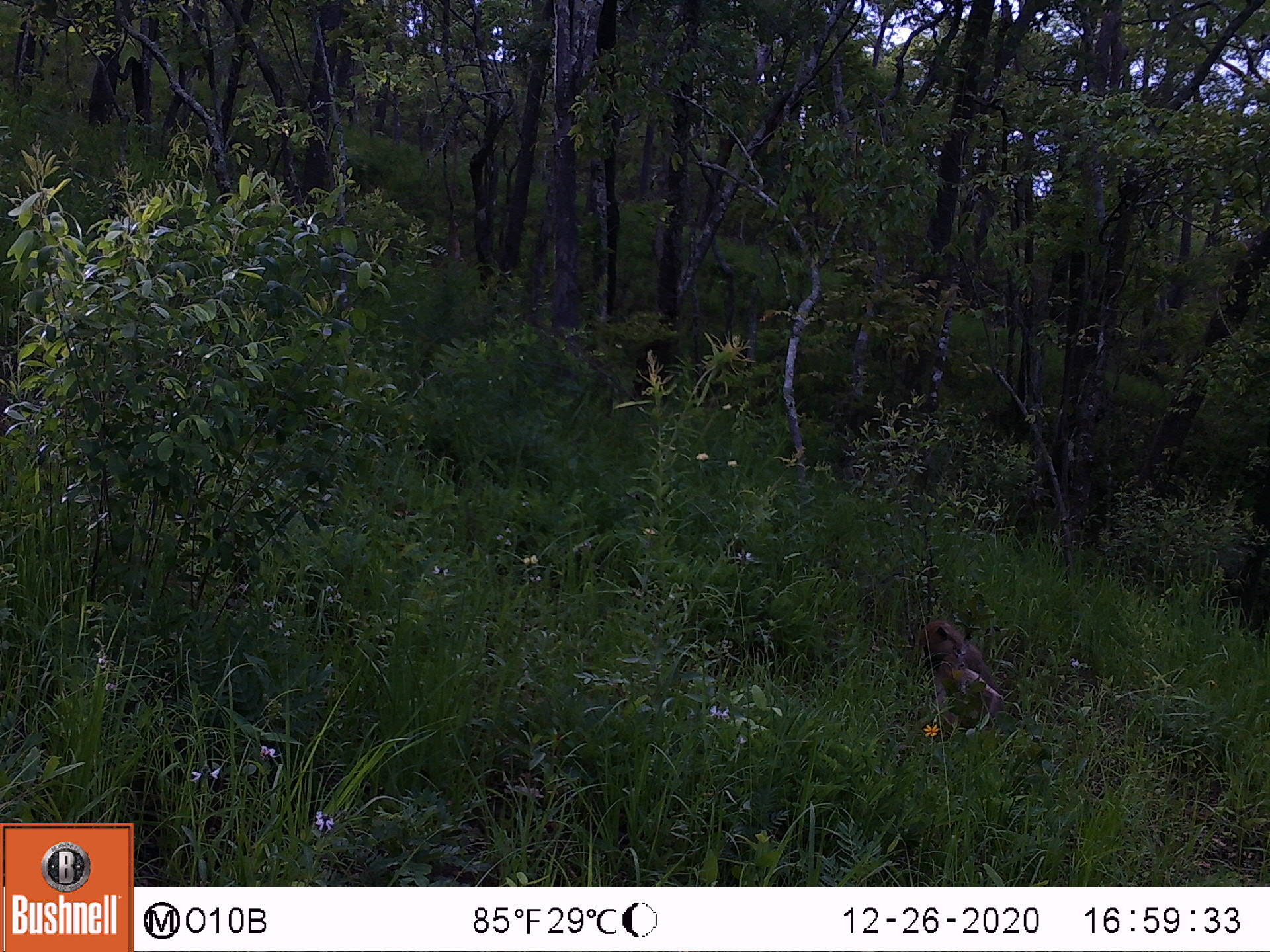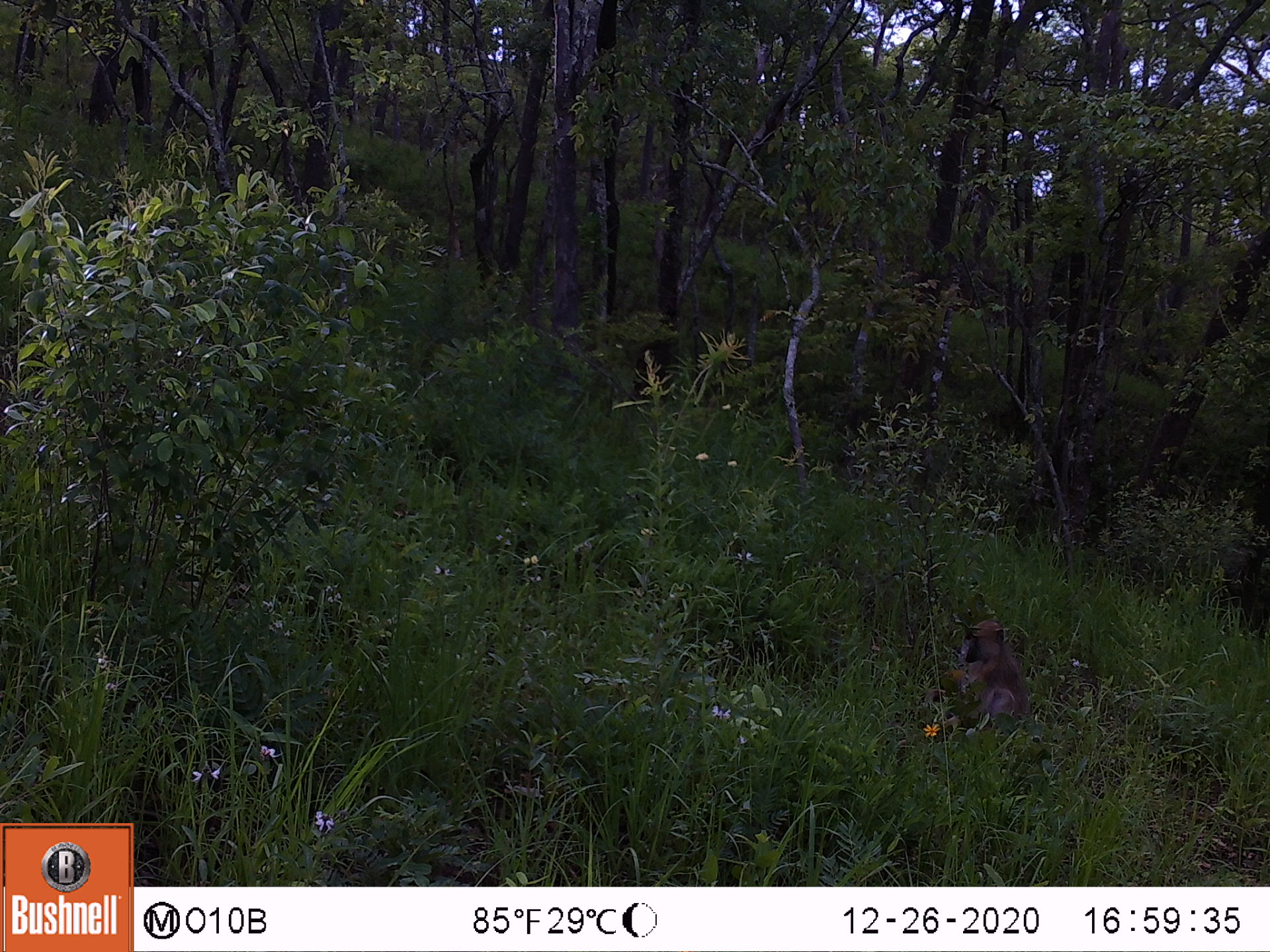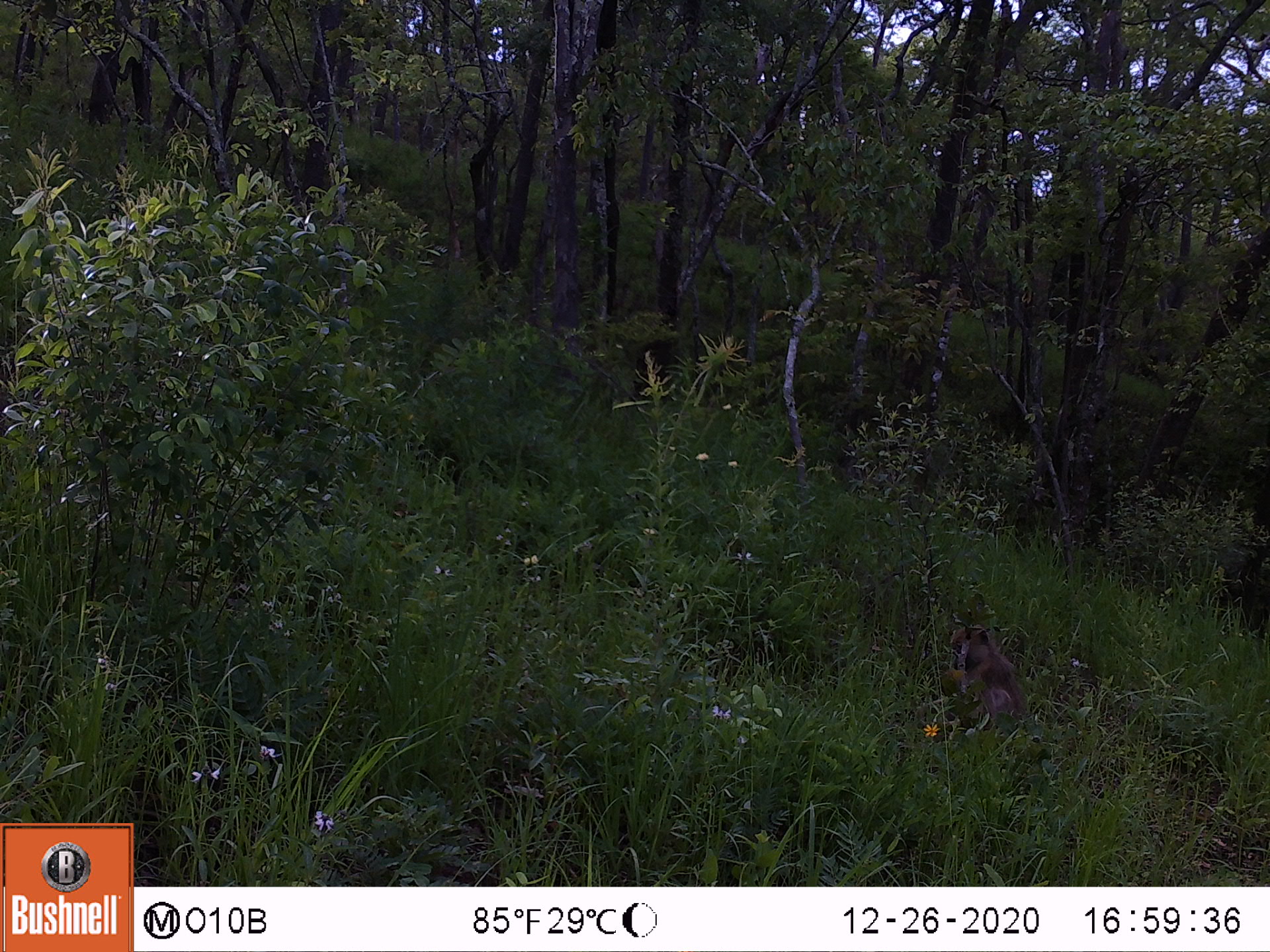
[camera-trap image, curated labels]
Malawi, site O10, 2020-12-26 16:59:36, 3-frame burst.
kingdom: Animalia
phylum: Chordata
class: Mammalia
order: Primates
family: Cercopithecidae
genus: Papio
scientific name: Papio cynocephalus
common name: yellow baboon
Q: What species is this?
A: Yellow baboon (Papio cynocephalus).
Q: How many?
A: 1.